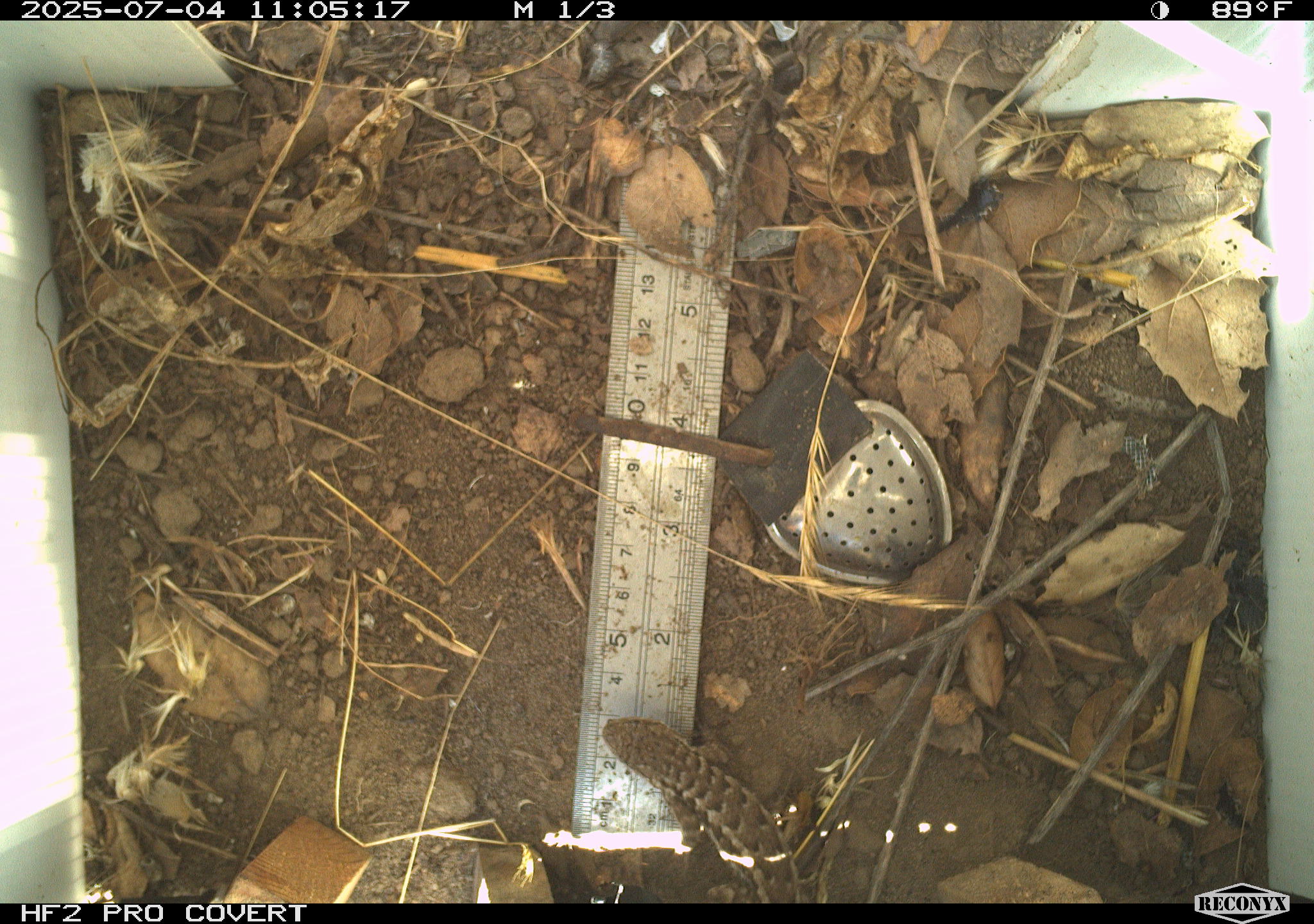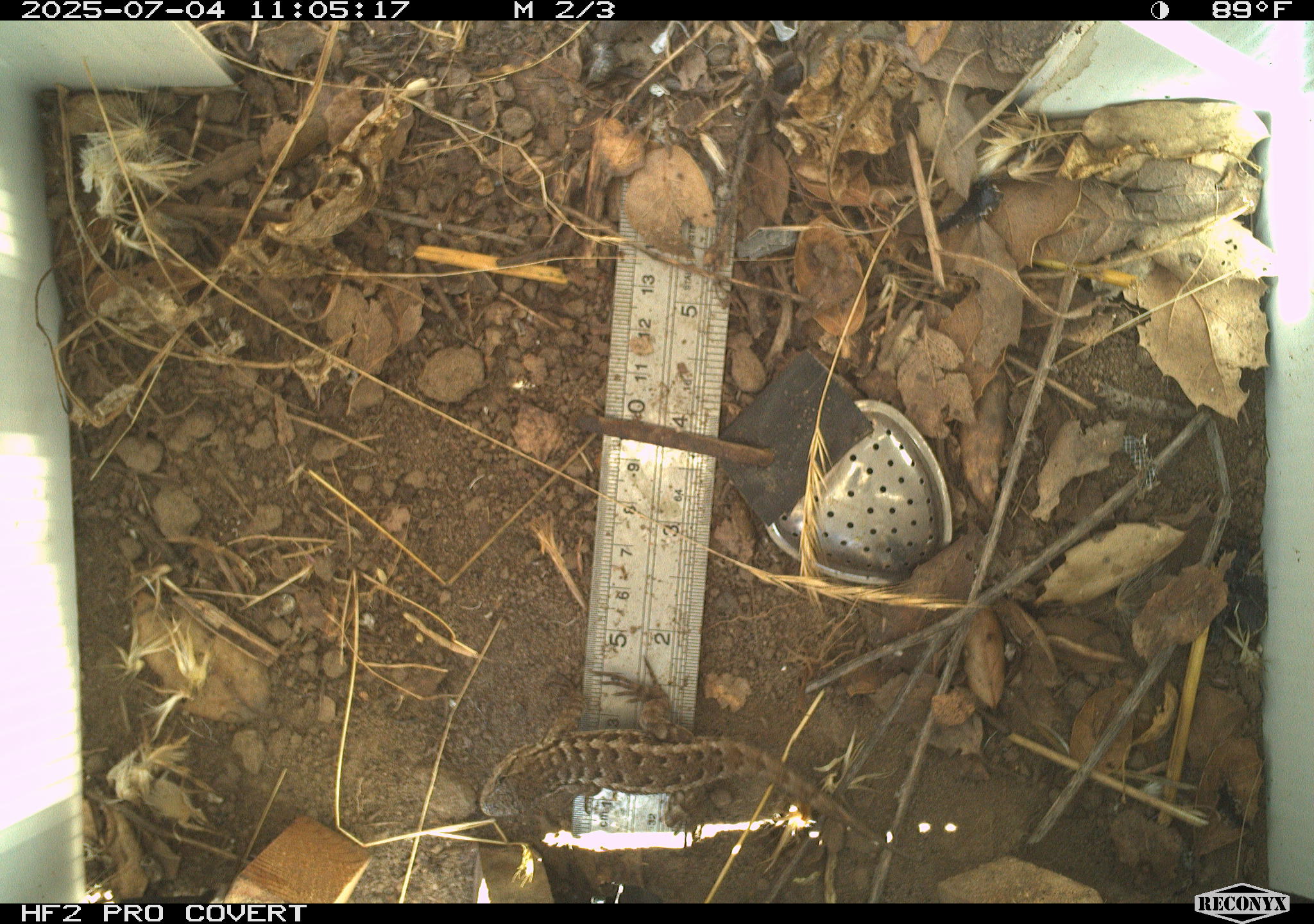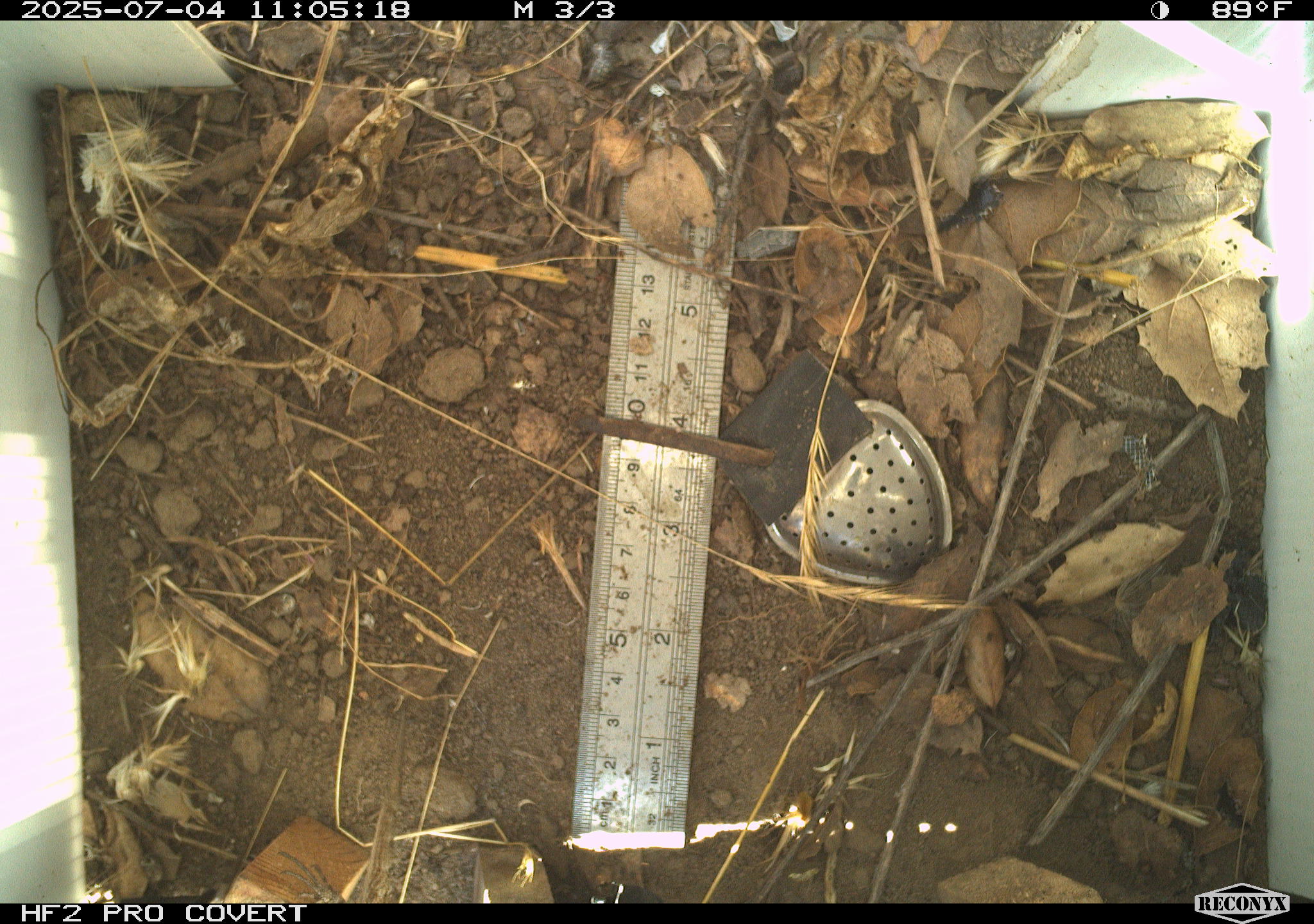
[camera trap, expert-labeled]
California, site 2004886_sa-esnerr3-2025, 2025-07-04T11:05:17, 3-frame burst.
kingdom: Animalia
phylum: Chordata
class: Reptilia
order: Squamata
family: Phrynosomatidae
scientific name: Phrynosomatidae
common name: north american spiny lizards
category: sceloporus/uta species